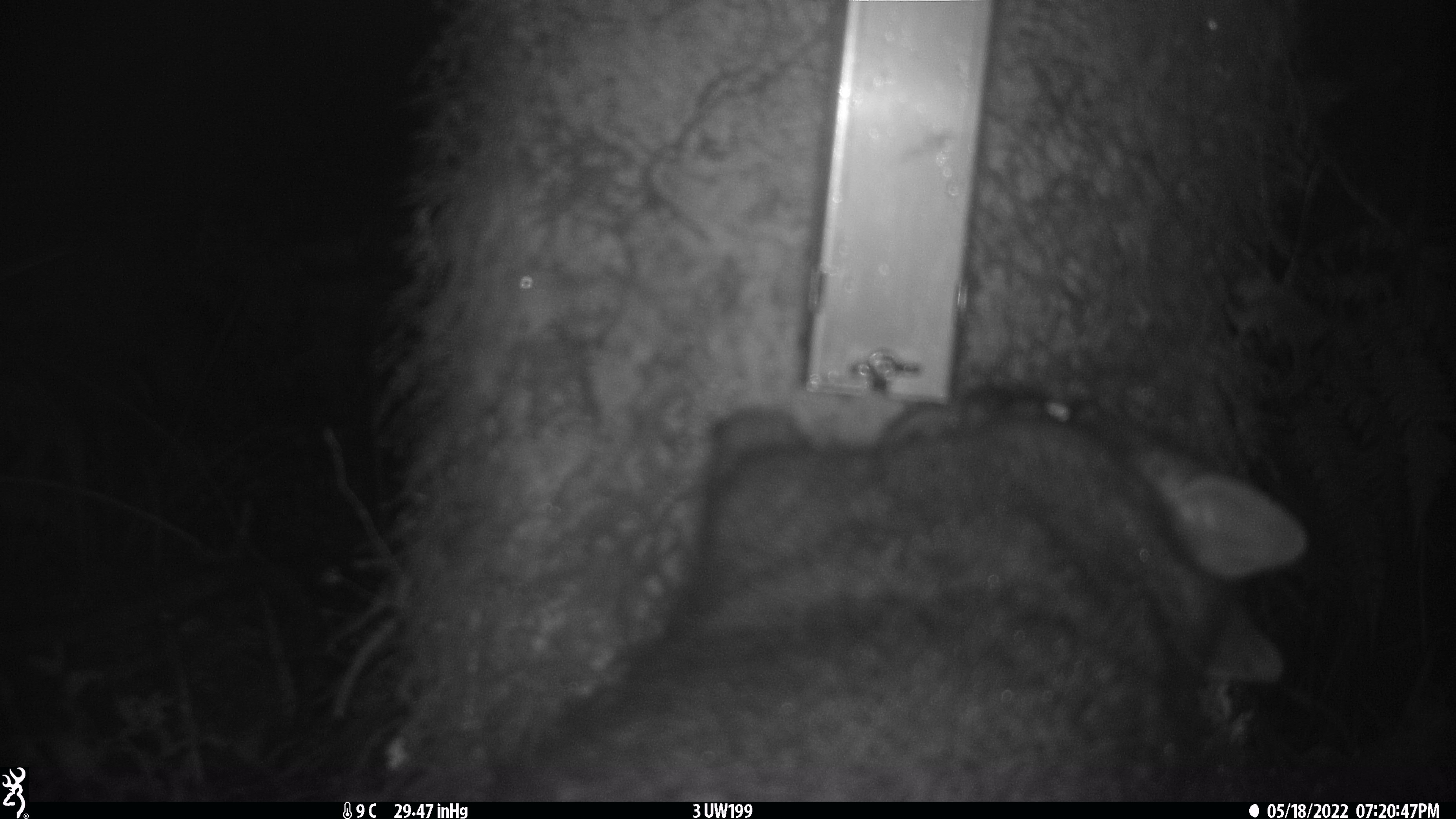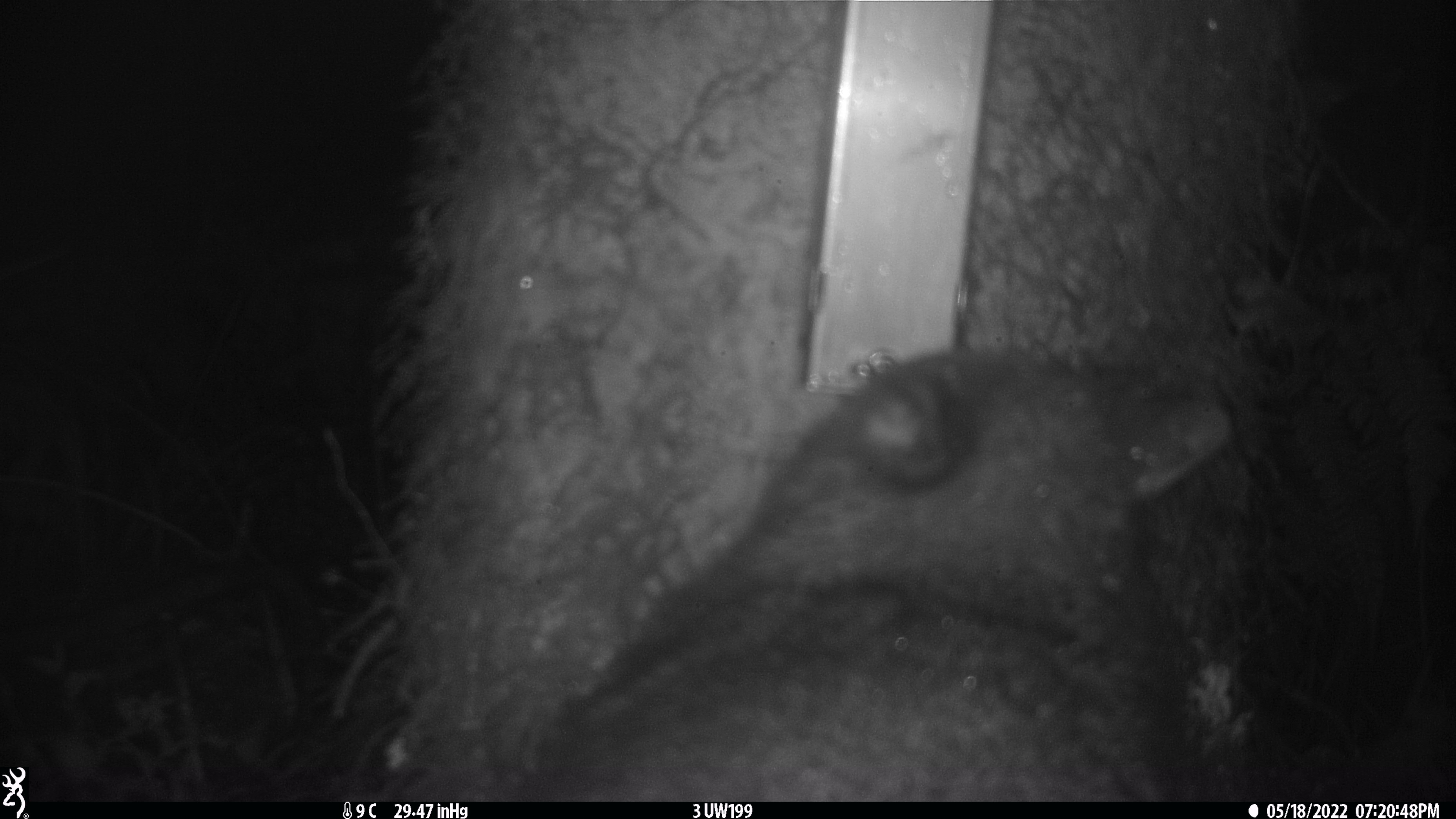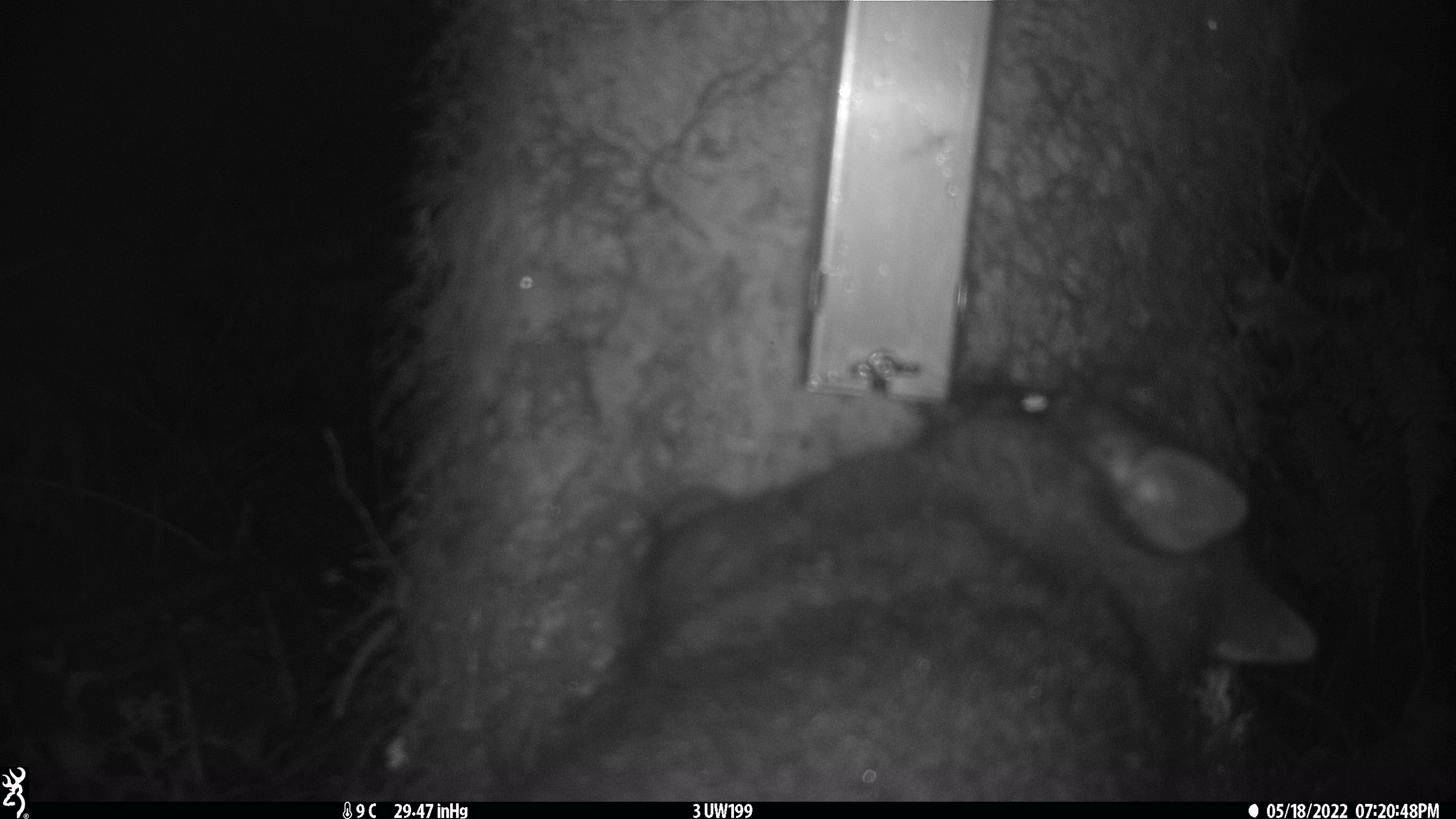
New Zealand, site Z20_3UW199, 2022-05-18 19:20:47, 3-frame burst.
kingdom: Animalia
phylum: Chordata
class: Mammalia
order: Diprotodontia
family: Phalangeridae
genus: Trichosurus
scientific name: Trichosurus vulpecula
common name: common brushtail possum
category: possum